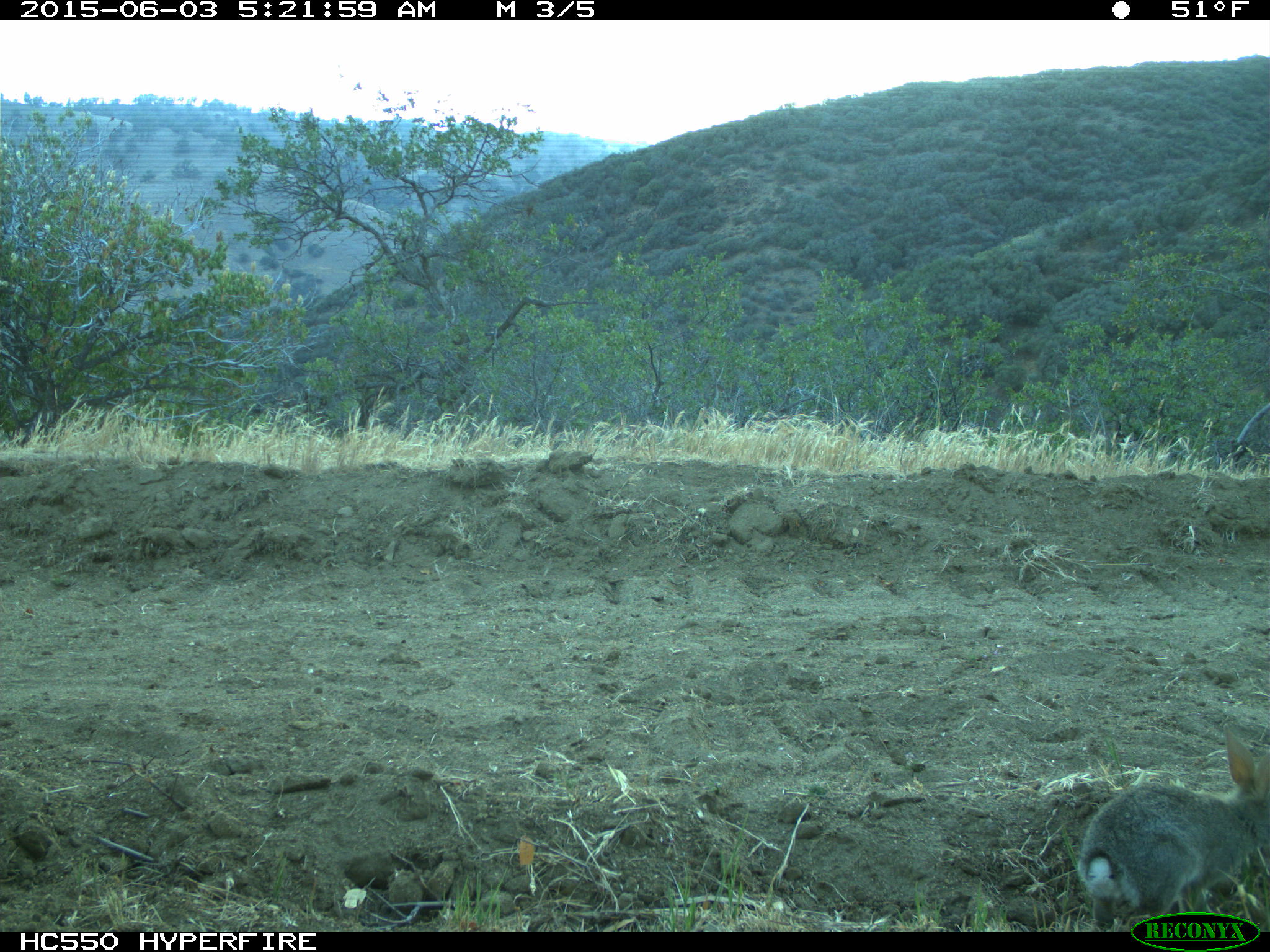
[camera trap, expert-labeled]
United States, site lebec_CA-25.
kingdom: Animalia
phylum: Chordata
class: Mammalia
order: Lagomorpha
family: Leporidae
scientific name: Leporidae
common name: rabbits and hares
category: unidentified rabbit